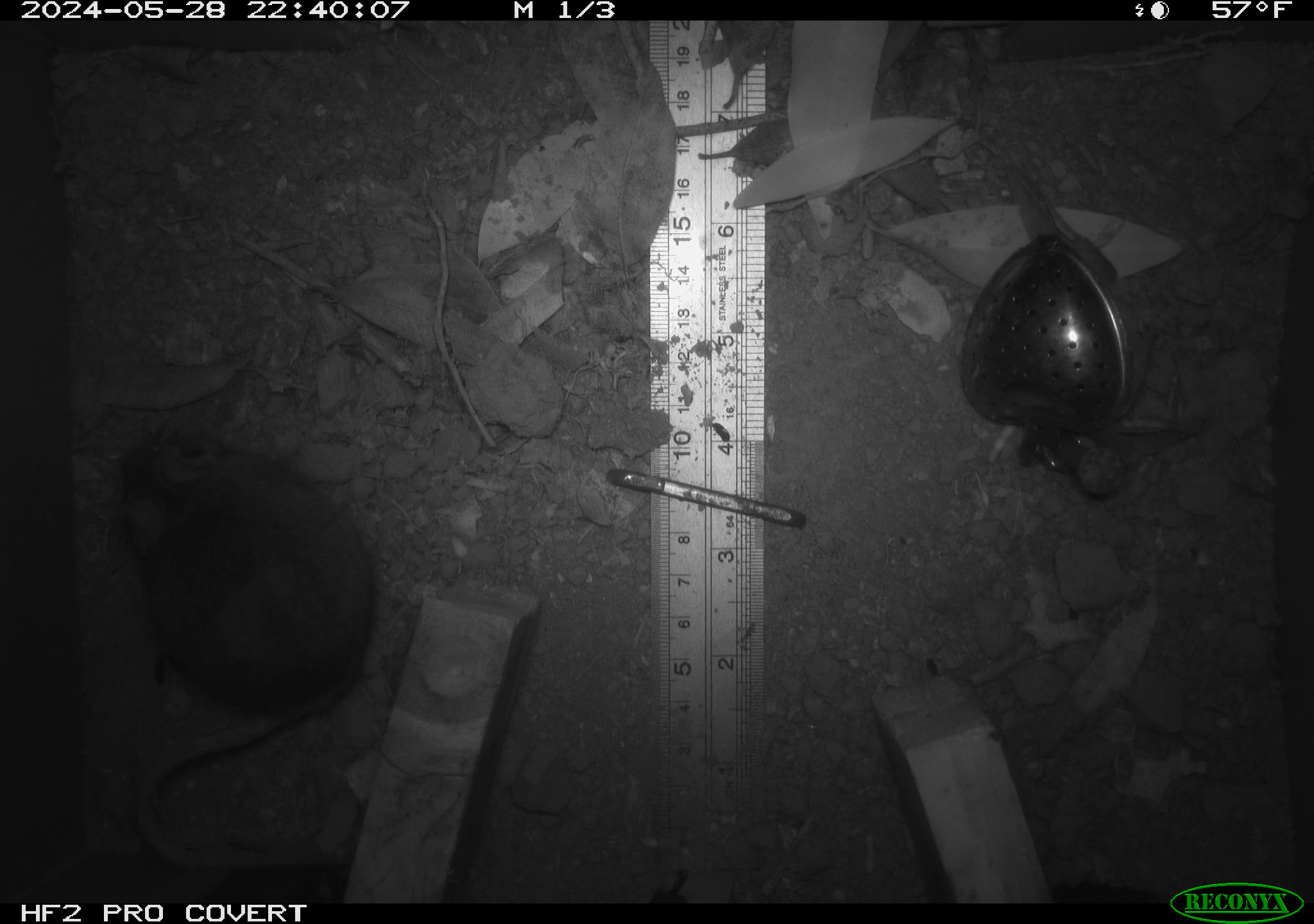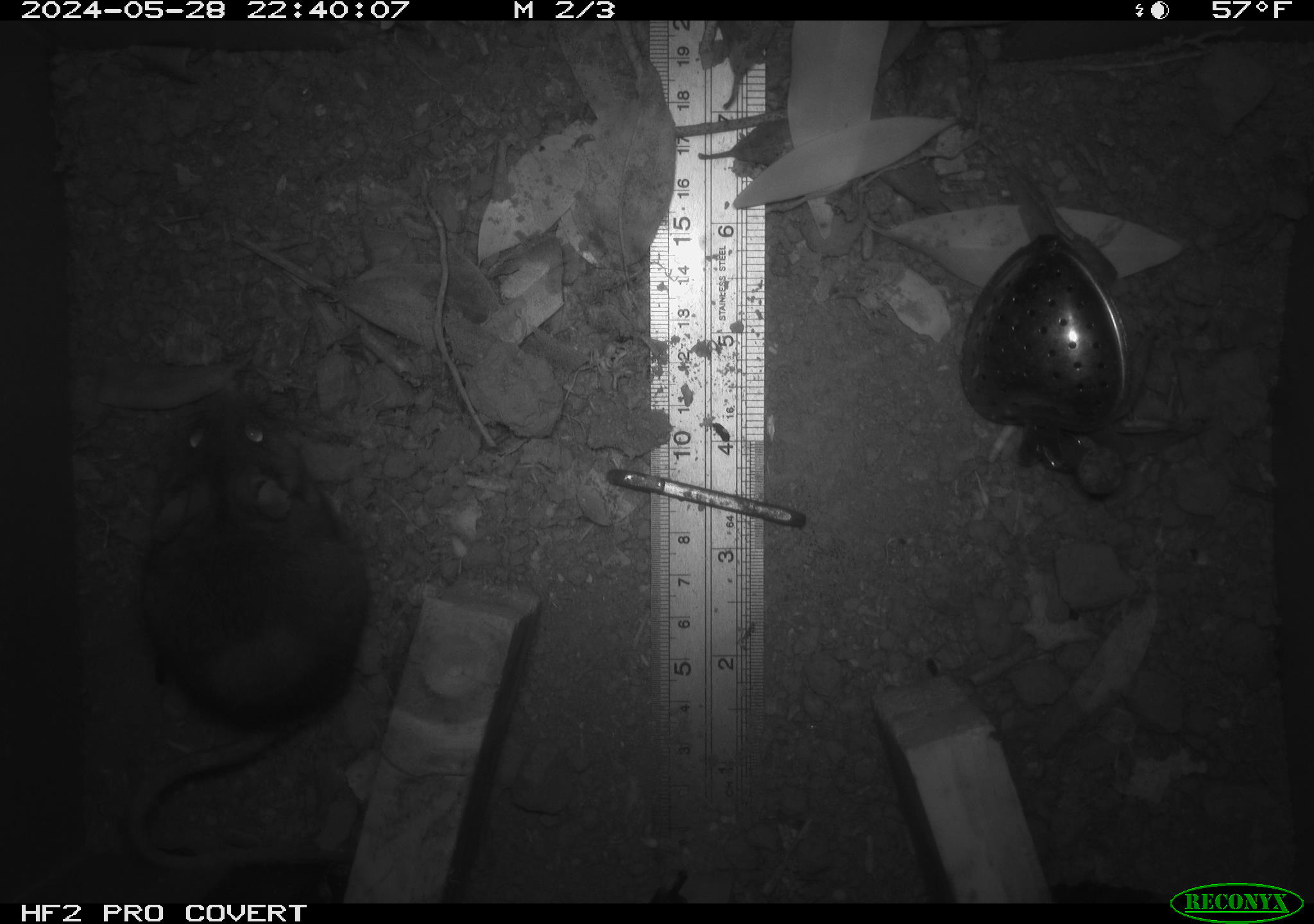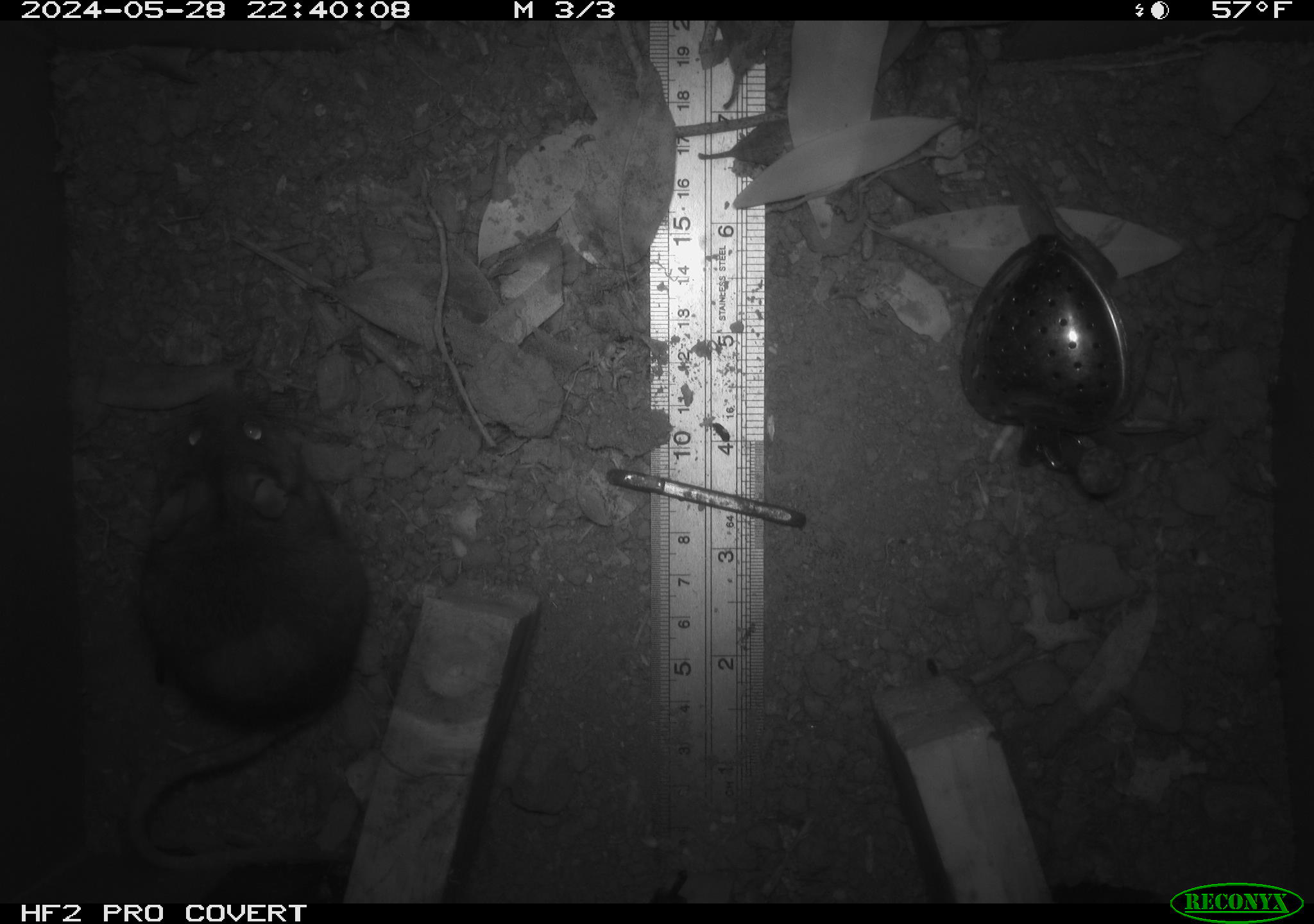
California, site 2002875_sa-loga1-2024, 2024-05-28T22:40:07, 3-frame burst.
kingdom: Animalia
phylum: Chordata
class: Mammalia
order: Rodentia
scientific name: Rodentia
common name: rodent